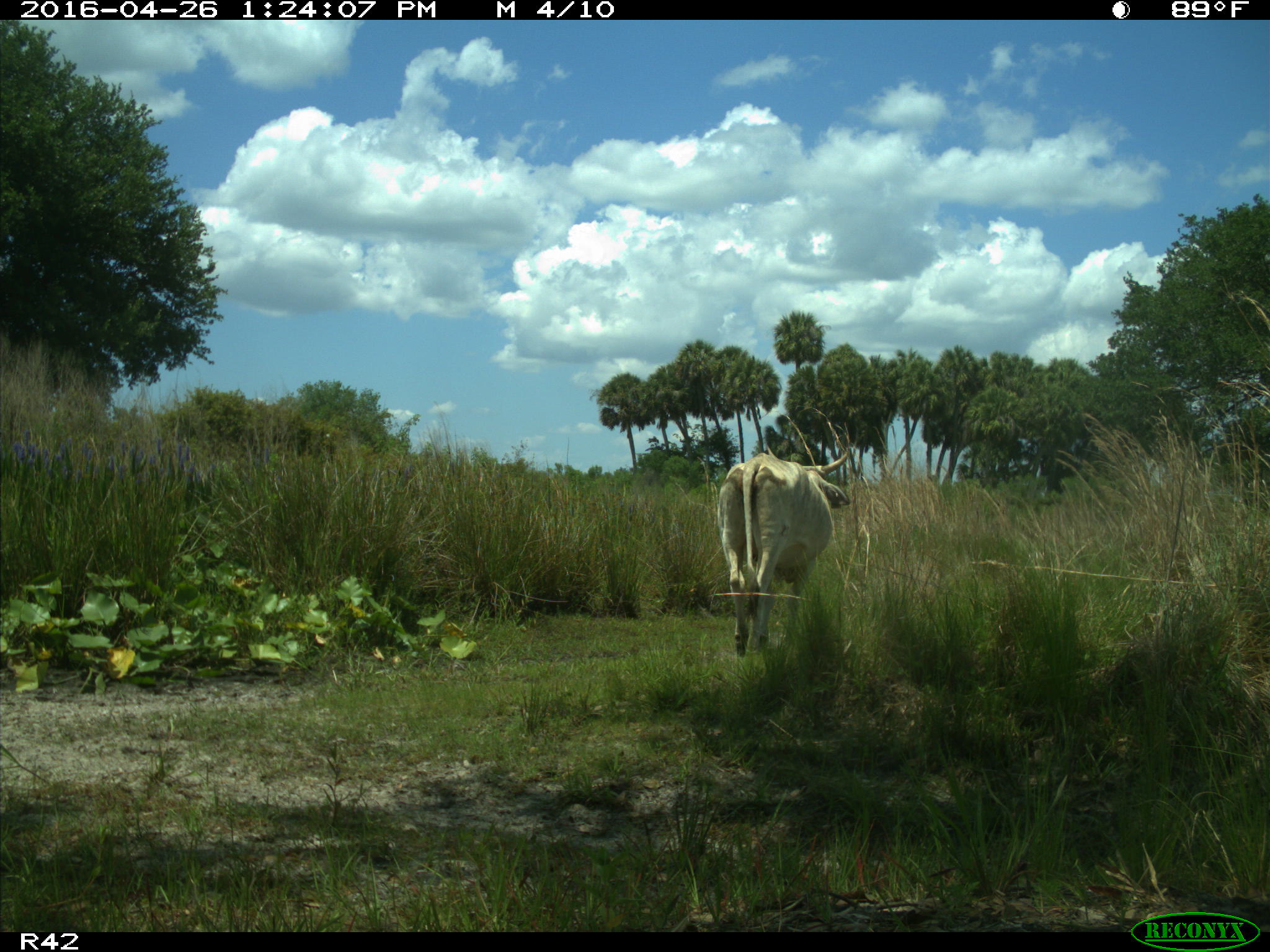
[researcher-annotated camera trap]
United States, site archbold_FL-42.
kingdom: Animalia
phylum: Chordata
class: Mammalia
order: Artiodactyla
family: Bovidae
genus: Bos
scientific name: Bos taurus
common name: domestic cow